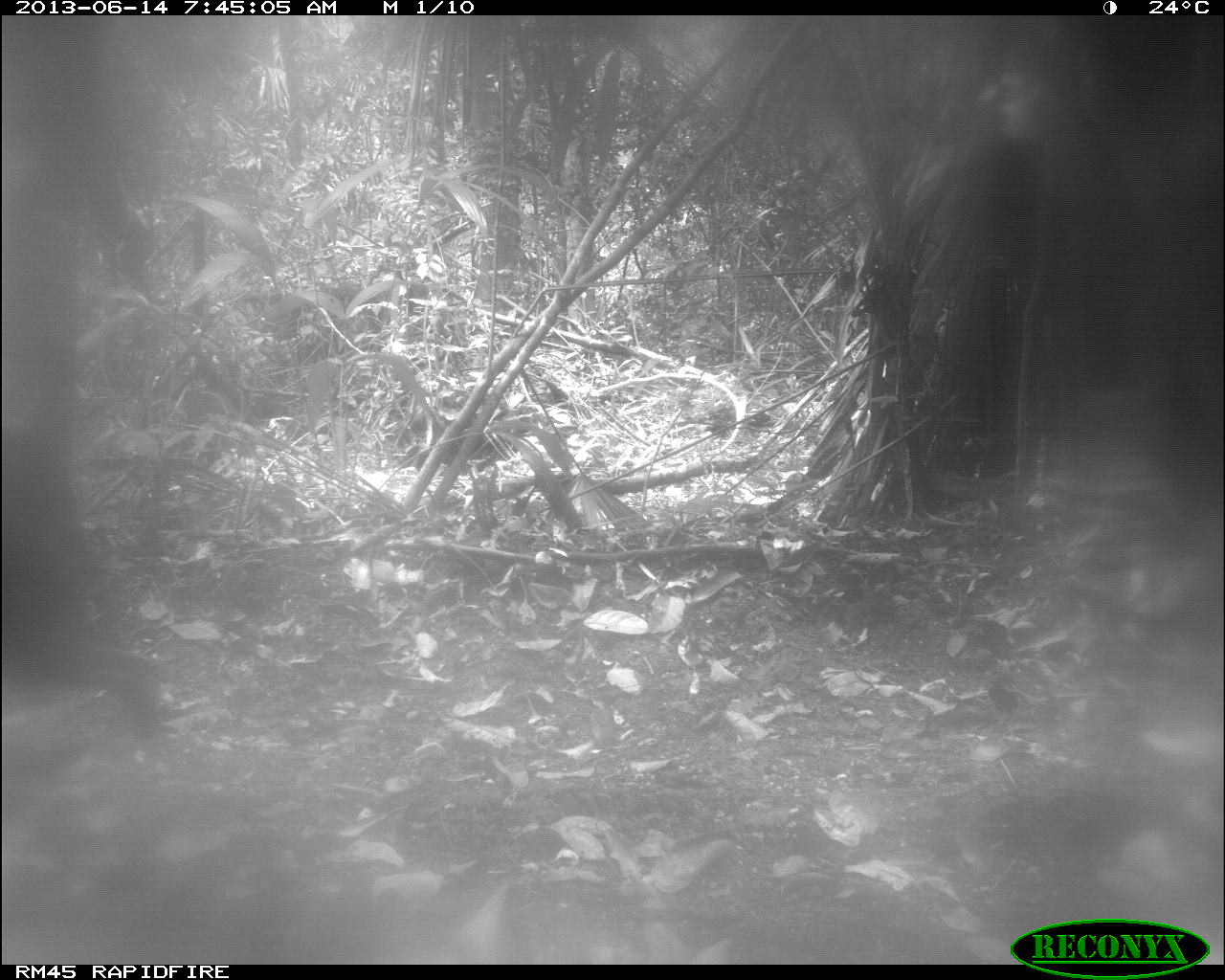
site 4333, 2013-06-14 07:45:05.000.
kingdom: Animalia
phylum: Chordata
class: Mammalia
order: Artiodactyla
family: Tayassuidae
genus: Tayassu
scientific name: Tayassu pecari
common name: white-lipped peccary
Tayassu pecari (white-lipped peccary), count 3.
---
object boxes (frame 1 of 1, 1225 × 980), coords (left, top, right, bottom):
tayassu pecari: (0, 415, 170, 747)